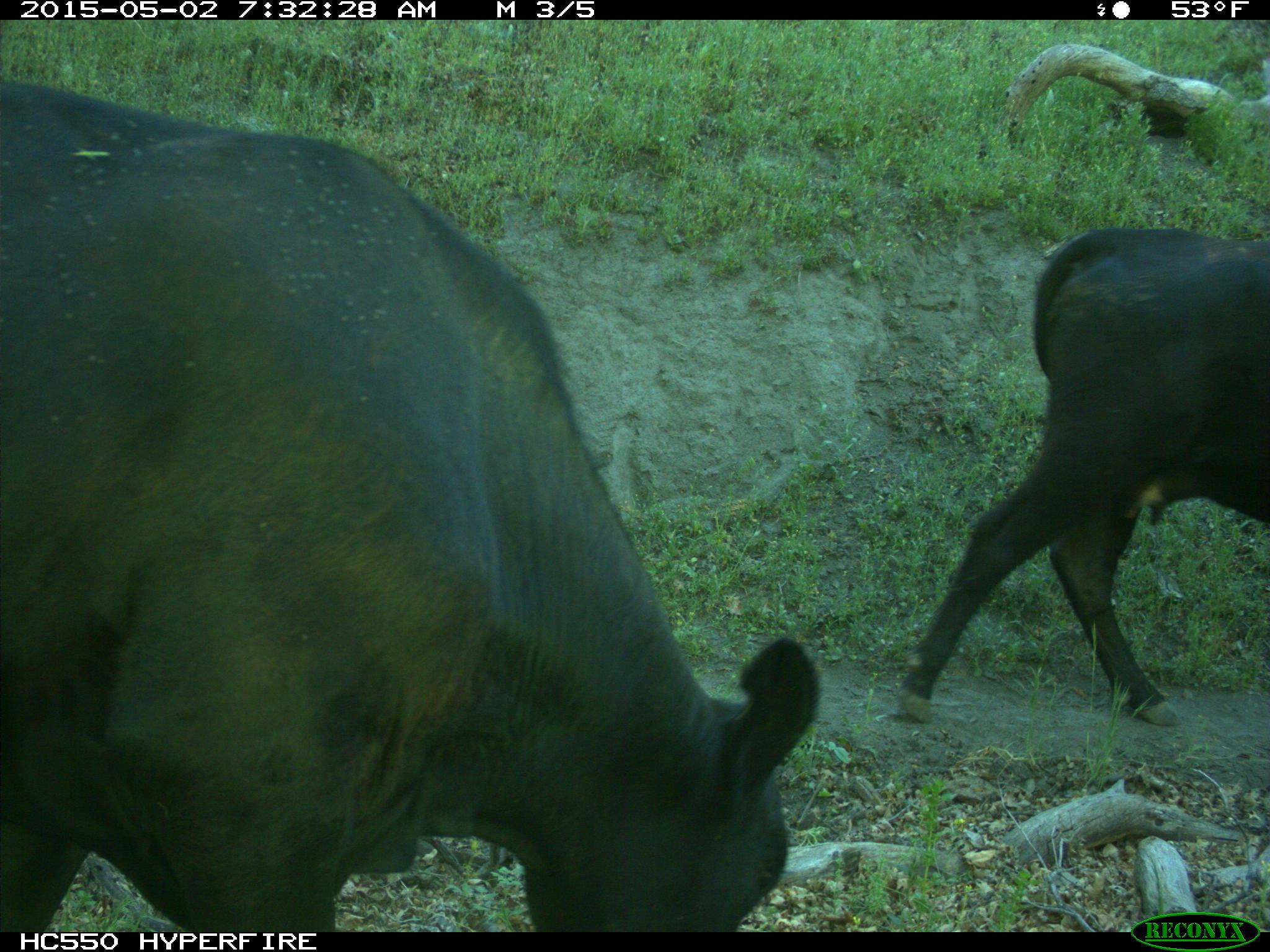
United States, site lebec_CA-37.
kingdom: Animalia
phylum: Chordata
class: Mammalia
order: Artiodactyla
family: Bovidae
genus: Bos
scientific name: Bos taurus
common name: domestic cow